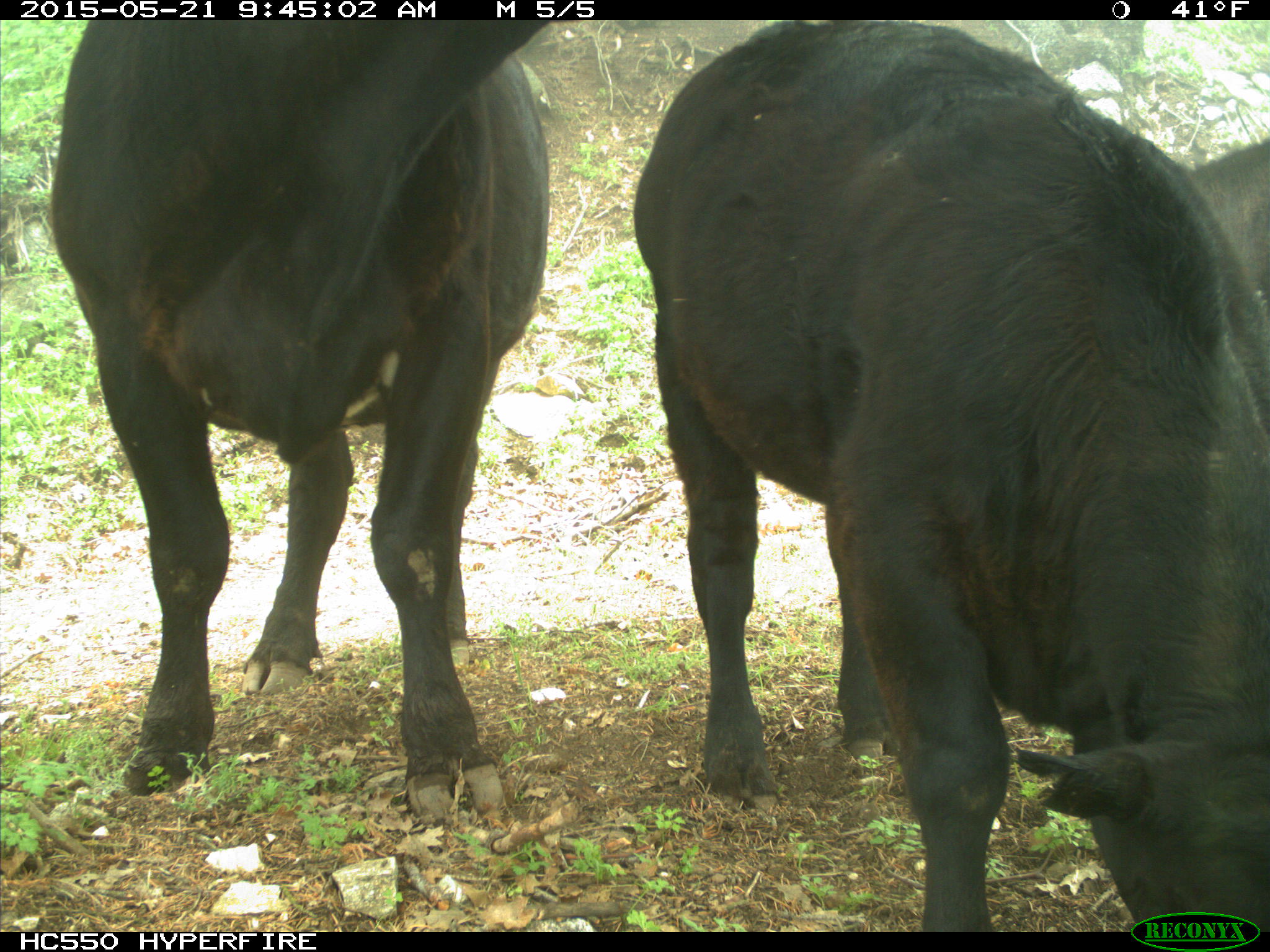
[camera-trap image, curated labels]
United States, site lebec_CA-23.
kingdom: Animalia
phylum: Chordata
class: Mammalia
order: Artiodactyla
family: Bovidae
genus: Bos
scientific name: Bos taurus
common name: domestic cow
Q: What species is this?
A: Bos taurus (domestic cow).